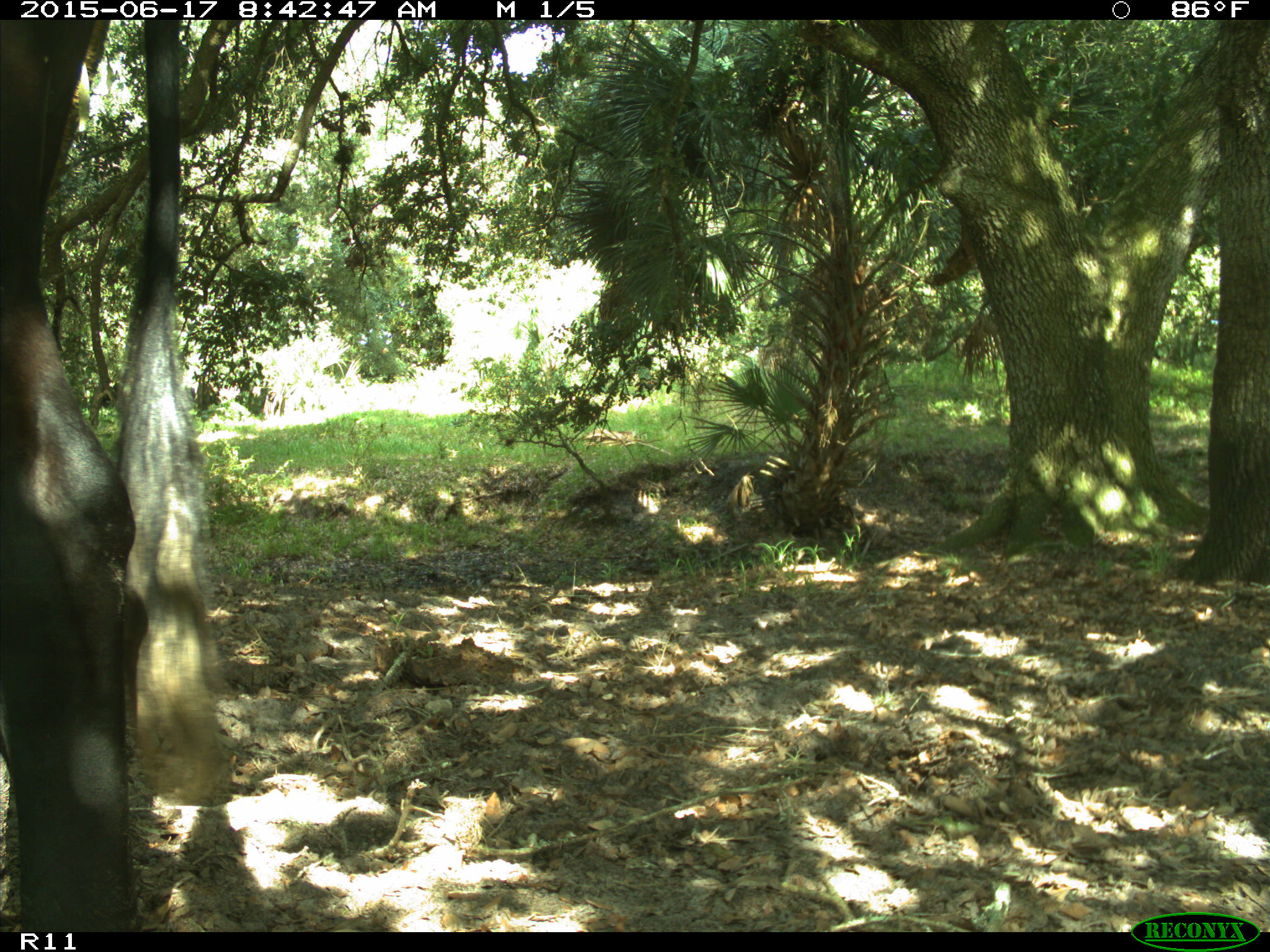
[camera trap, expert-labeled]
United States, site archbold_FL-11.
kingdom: Animalia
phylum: Chordata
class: Mammalia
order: Artiodactyla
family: Bovidae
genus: Bos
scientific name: Bos taurus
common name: domestic cow